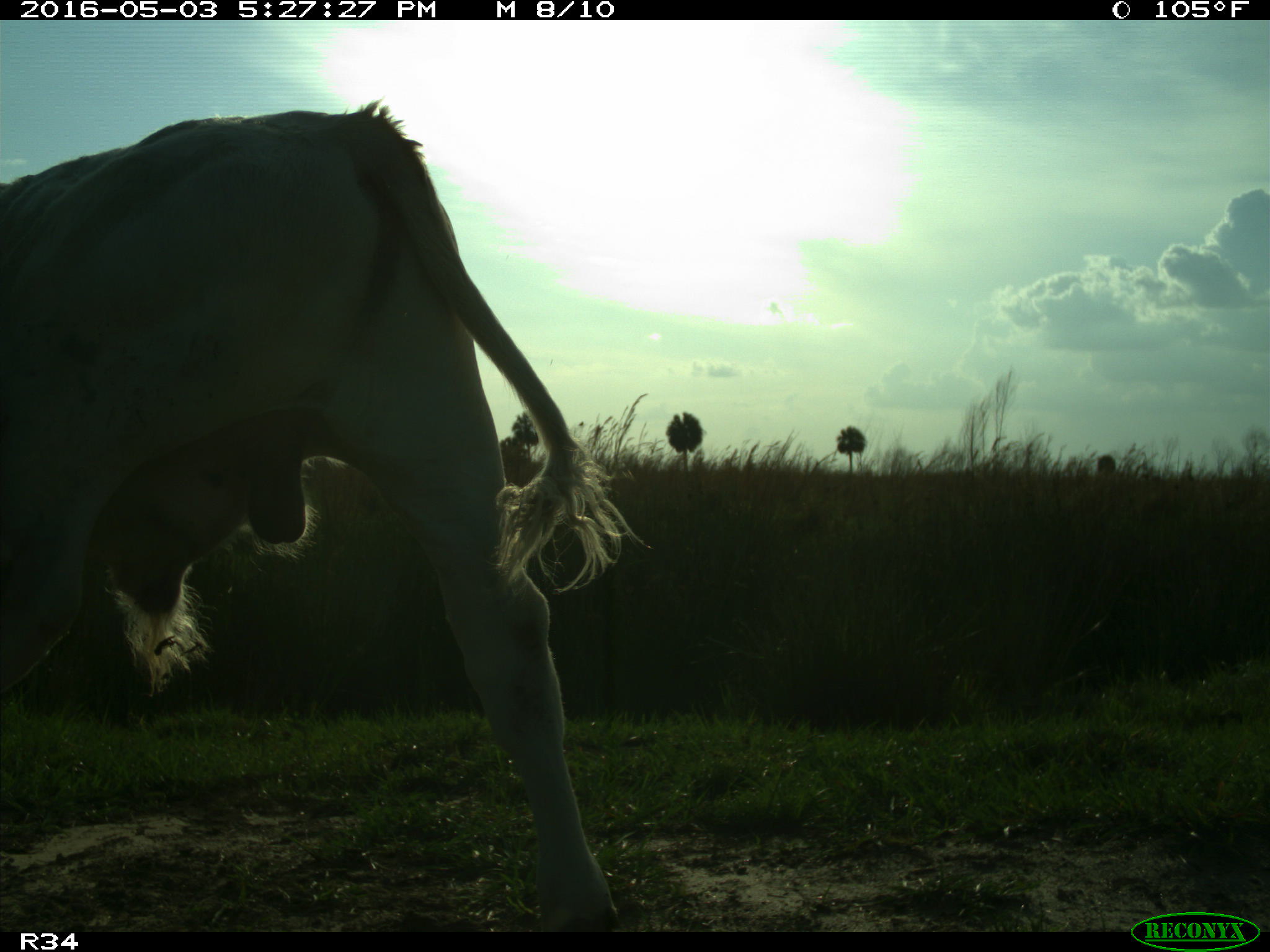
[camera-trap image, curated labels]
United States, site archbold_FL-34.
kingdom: Animalia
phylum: Chordata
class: Mammalia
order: Artiodactyla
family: Bovidae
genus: Bos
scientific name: Bos taurus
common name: domestic cow